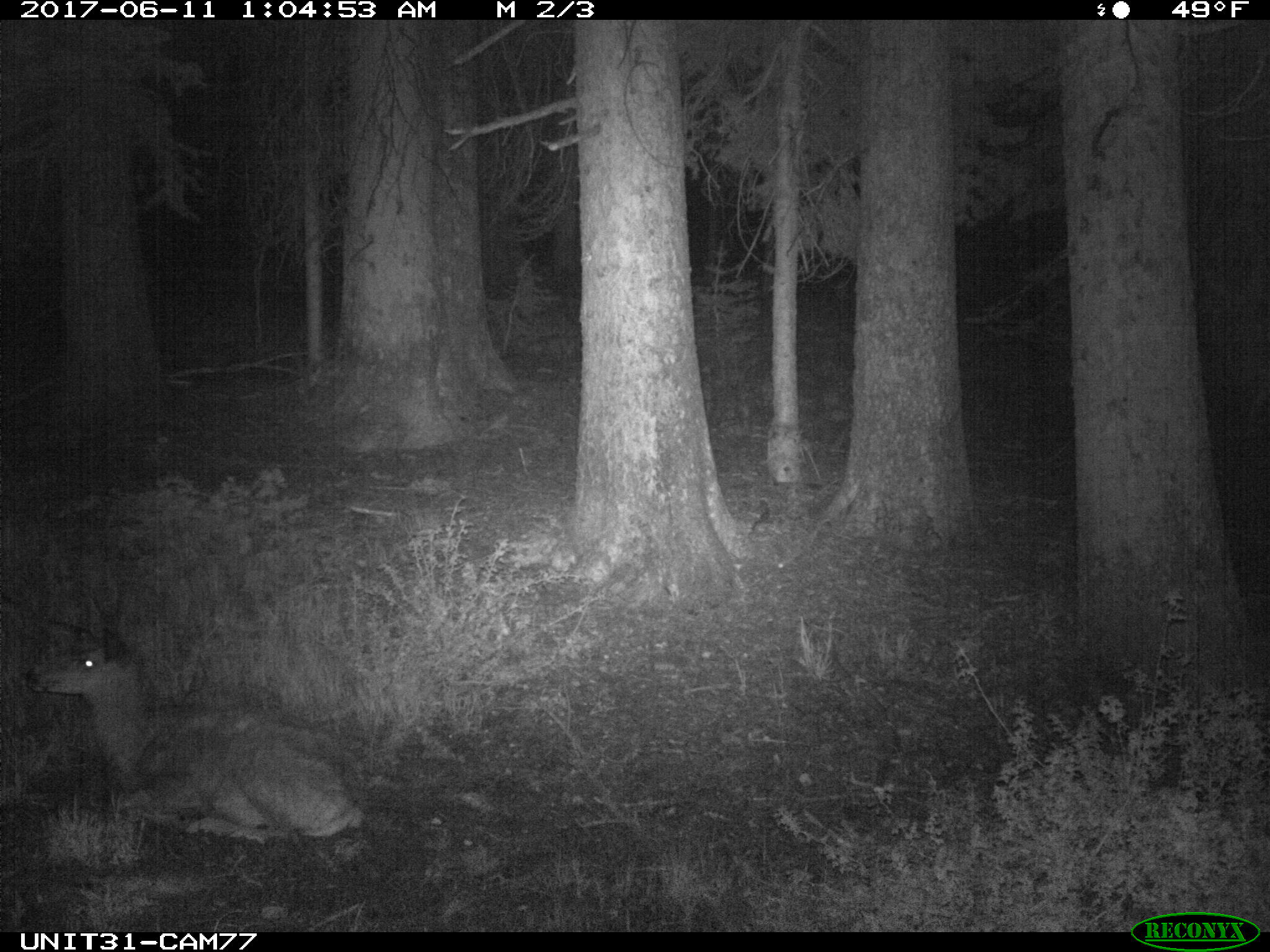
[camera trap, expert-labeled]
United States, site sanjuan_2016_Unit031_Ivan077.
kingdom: Animalia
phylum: Chordata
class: Mammalia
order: Artiodactyla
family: Cervidae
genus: Odocoileus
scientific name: Odocoileus hemionus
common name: mule deer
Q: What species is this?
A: Odocoileus hemionus (mule deer).